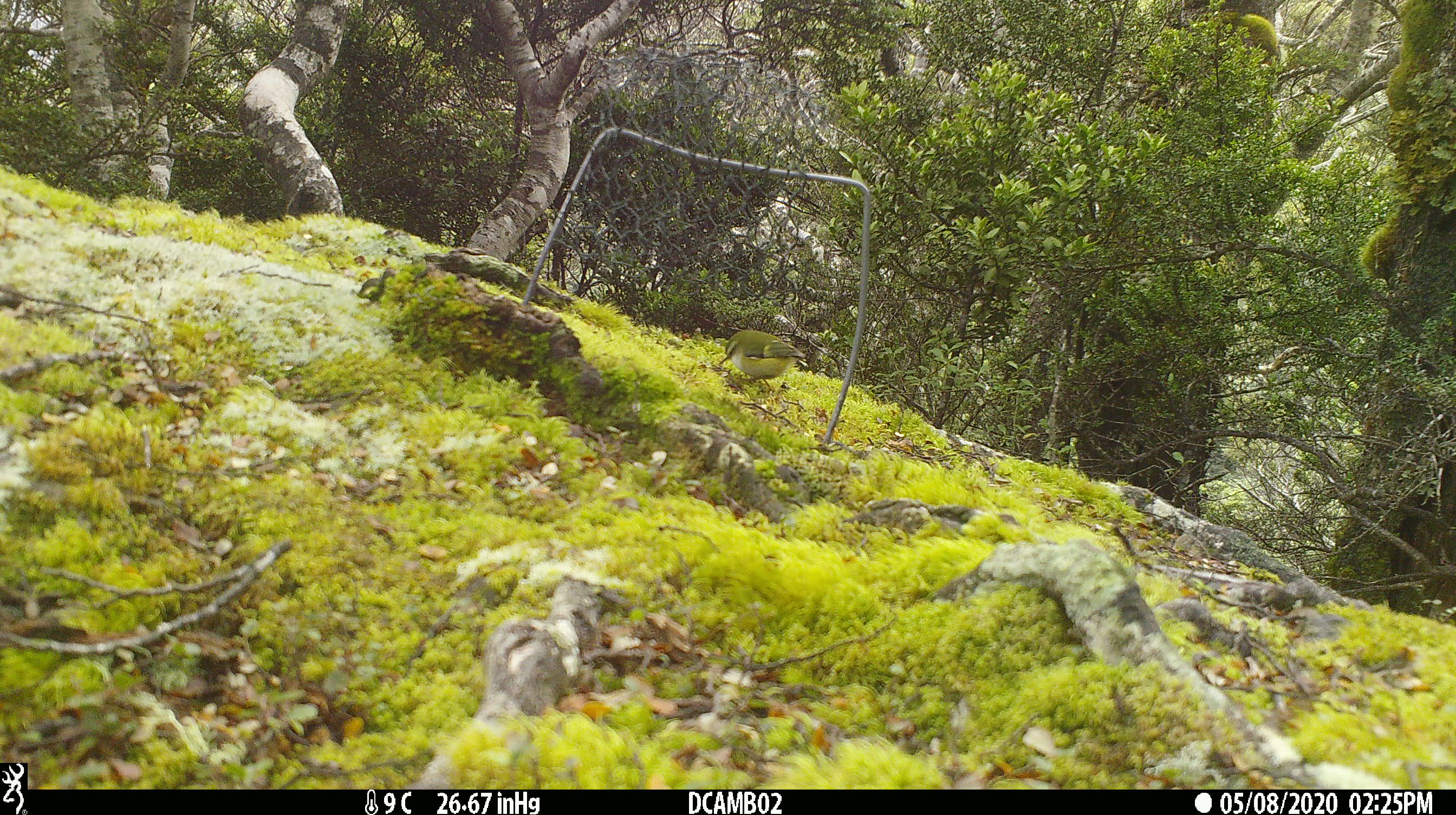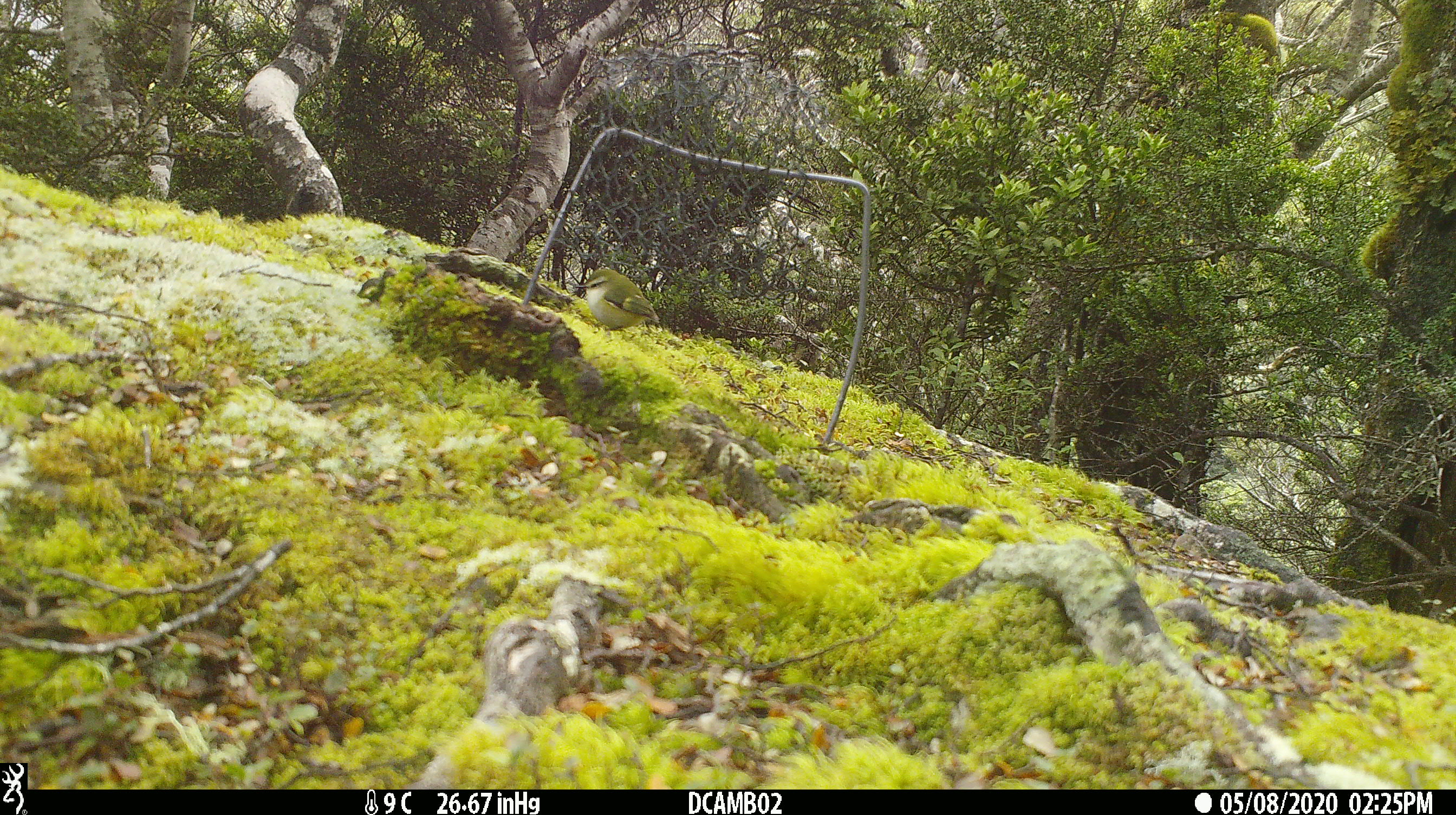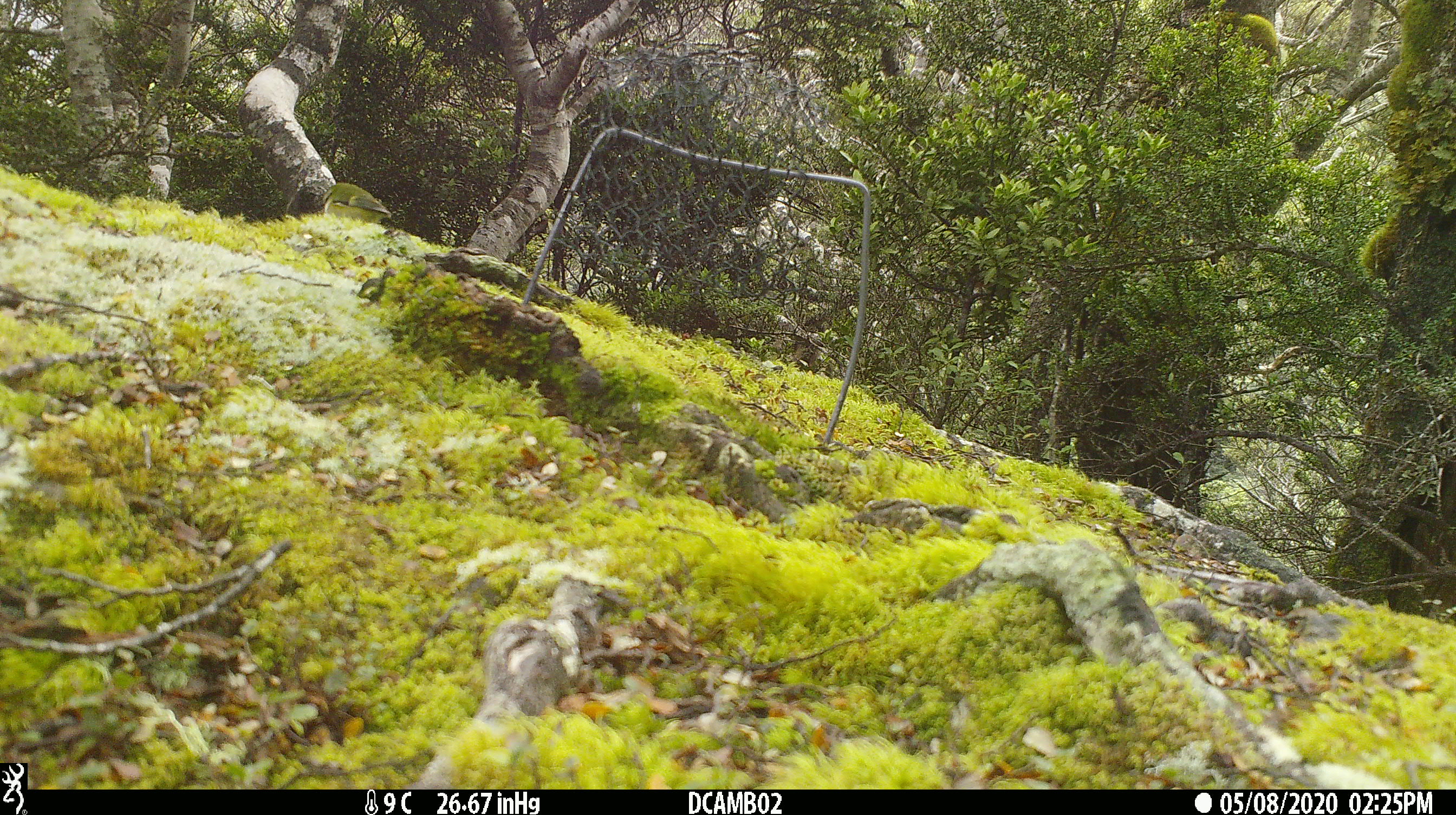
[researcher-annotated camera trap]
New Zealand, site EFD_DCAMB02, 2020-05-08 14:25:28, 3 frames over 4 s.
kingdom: Animalia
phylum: Chordata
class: Aves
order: Passeriformes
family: Acanthisittidae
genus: Acanthisitta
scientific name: Acanthisitta chloris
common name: rifleman